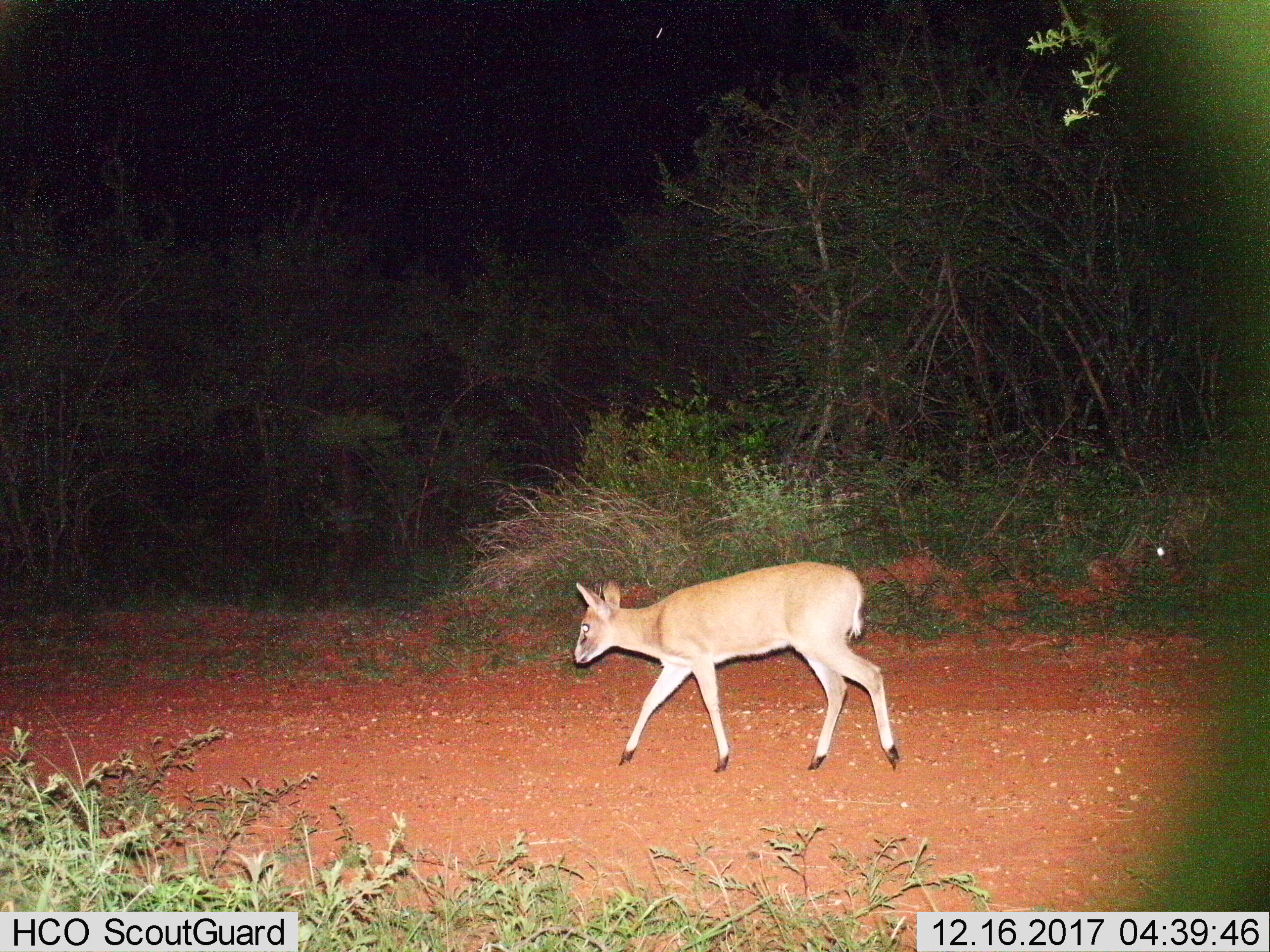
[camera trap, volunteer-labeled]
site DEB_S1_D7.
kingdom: Animalia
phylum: Chordata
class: Mammalia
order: Artiodactyla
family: Bovidae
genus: Sylvicapra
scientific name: Sylvicapra grimmia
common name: common duiker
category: duikercommongrey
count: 1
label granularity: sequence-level